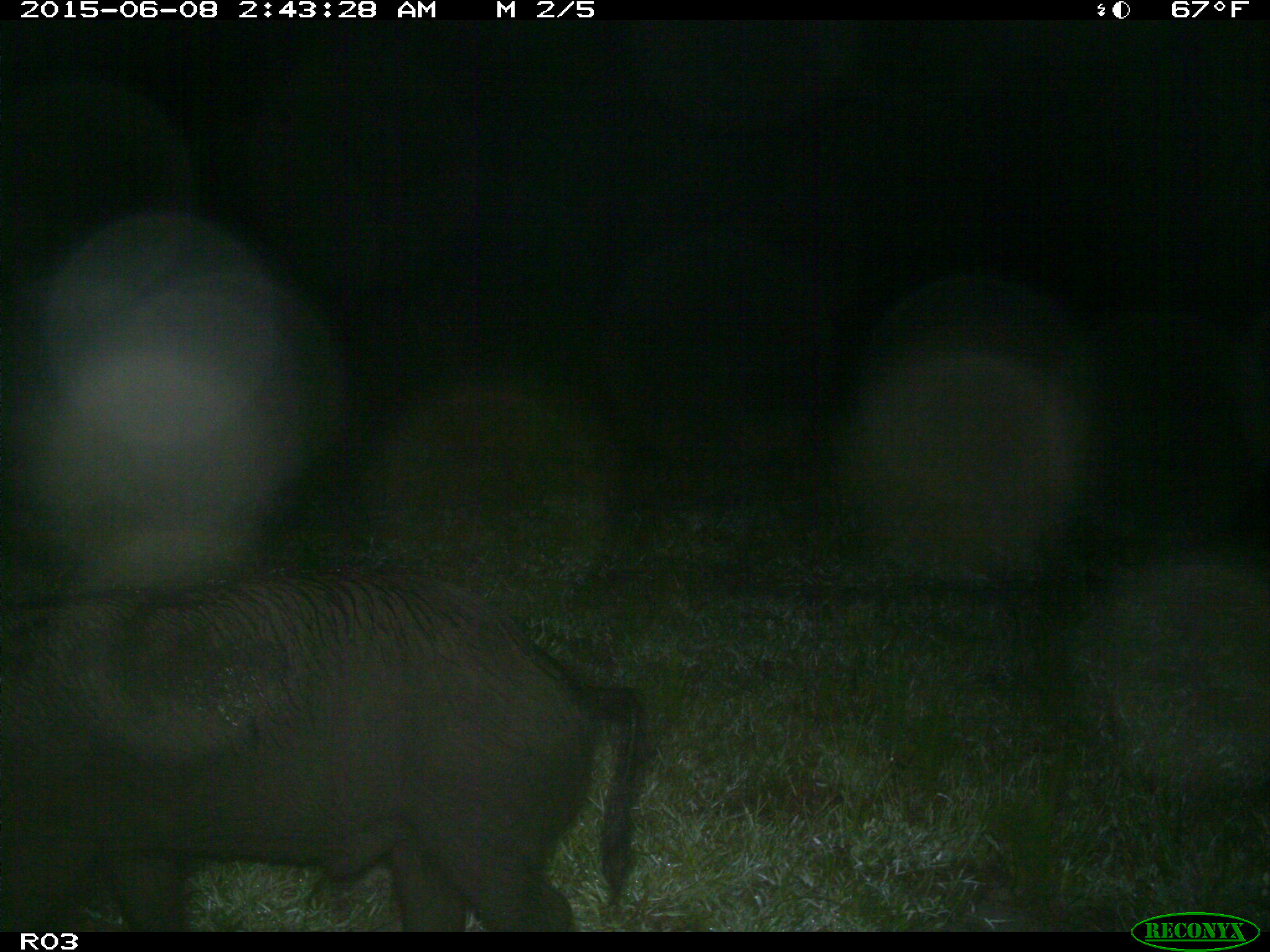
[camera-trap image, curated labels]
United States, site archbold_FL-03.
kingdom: Animalia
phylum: Chordata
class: Mammalia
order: Artiodactyla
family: Suidae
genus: Sus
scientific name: Sus scrofa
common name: wild boar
Sus scrofa (wild boar).